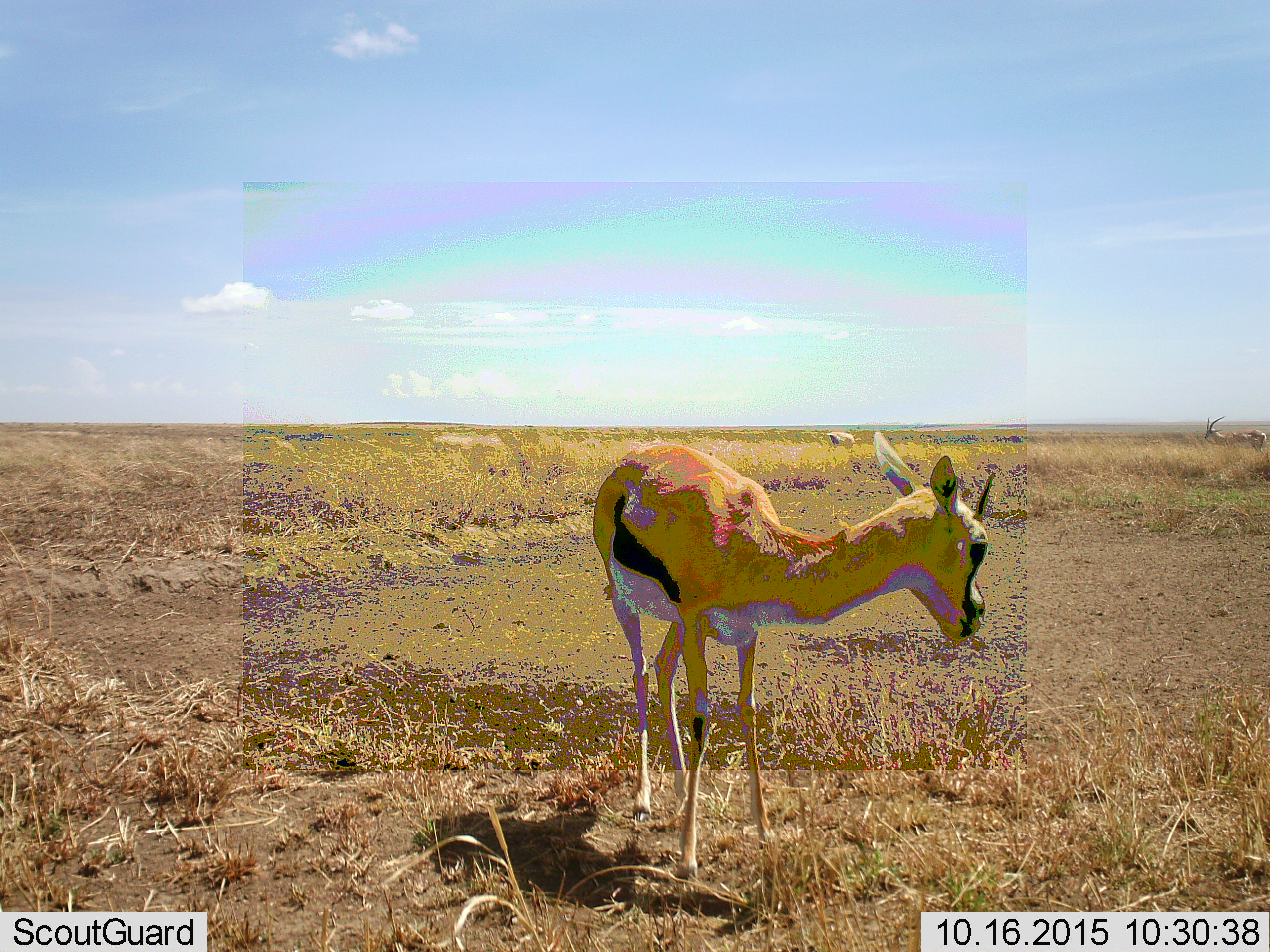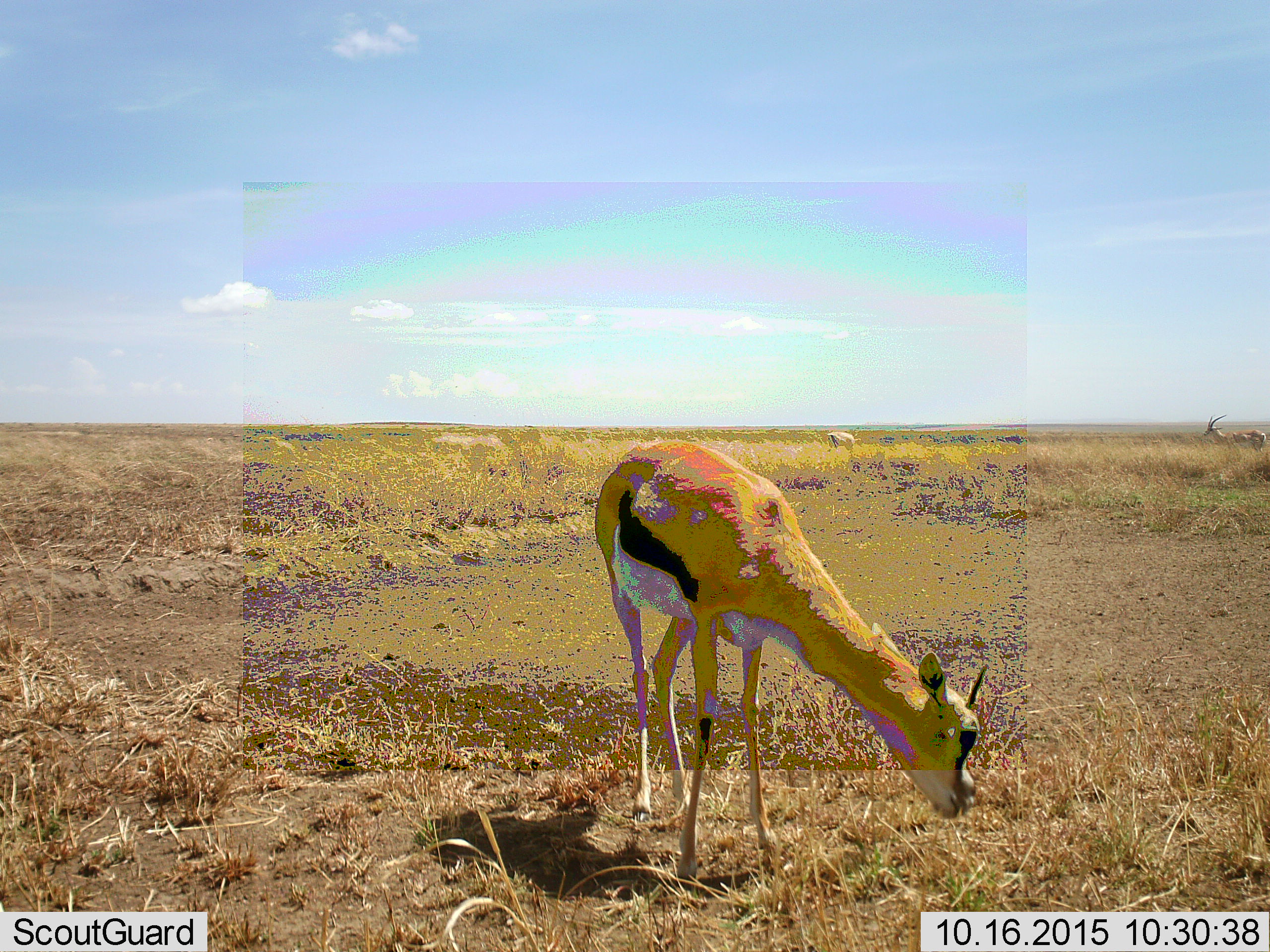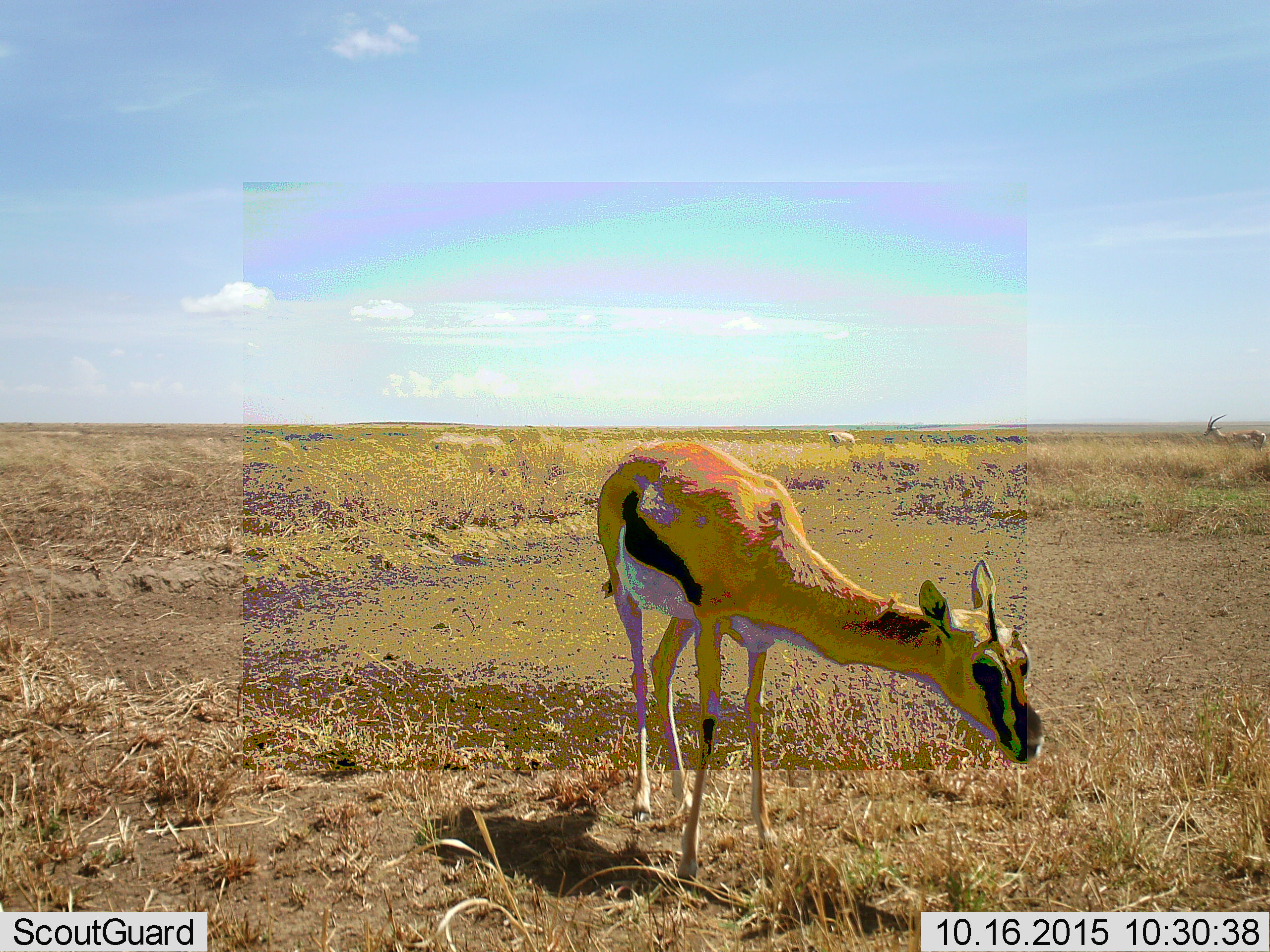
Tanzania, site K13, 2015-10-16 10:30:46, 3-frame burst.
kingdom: Animalia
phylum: Chordata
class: Mammalia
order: Artiodactyla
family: Bovidae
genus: Eudorcas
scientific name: Eudorcas thomsonii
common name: thomson's gazelle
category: gazellethomsons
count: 3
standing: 78%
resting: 0%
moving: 33%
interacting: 0%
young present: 11%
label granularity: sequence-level